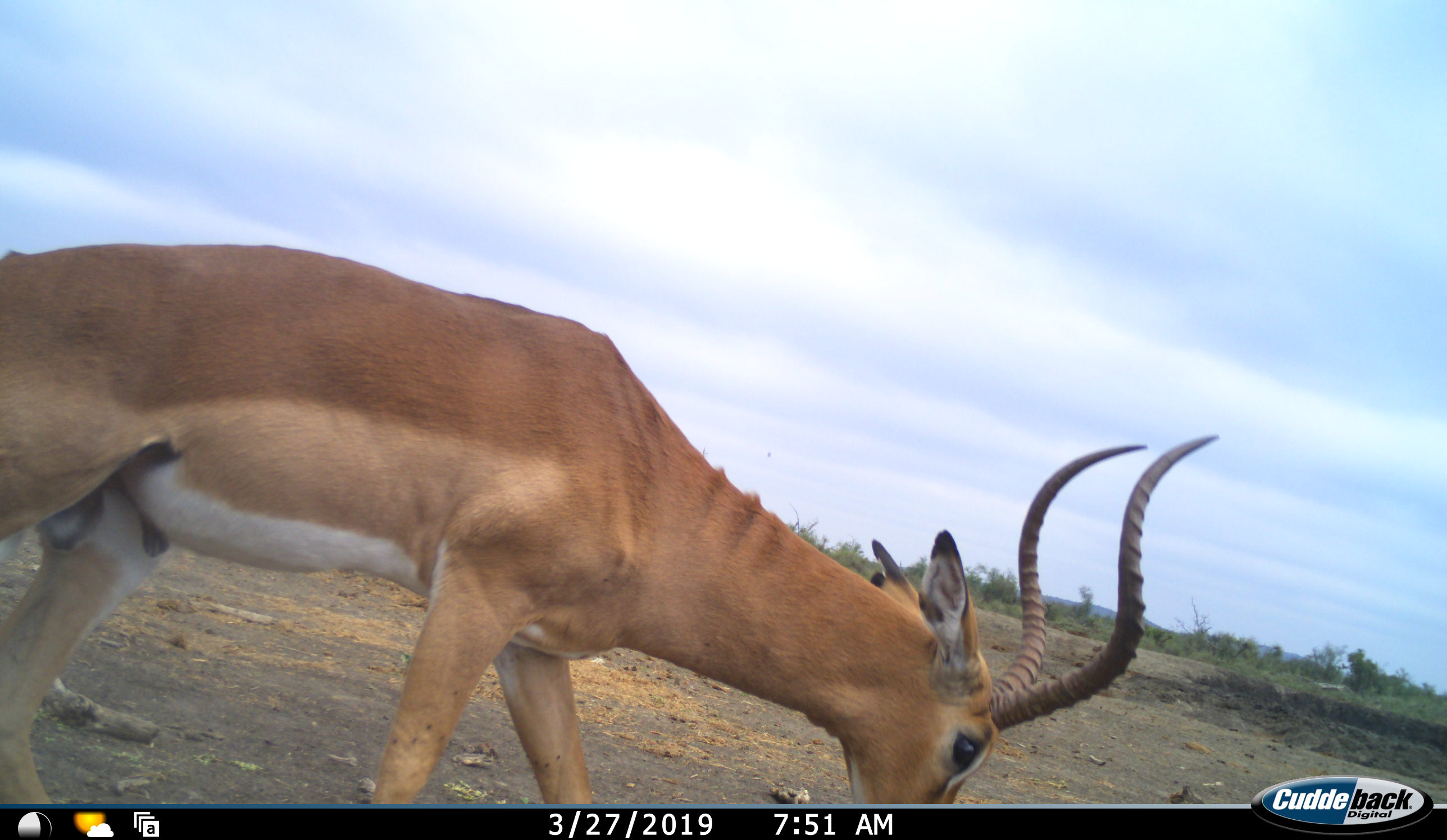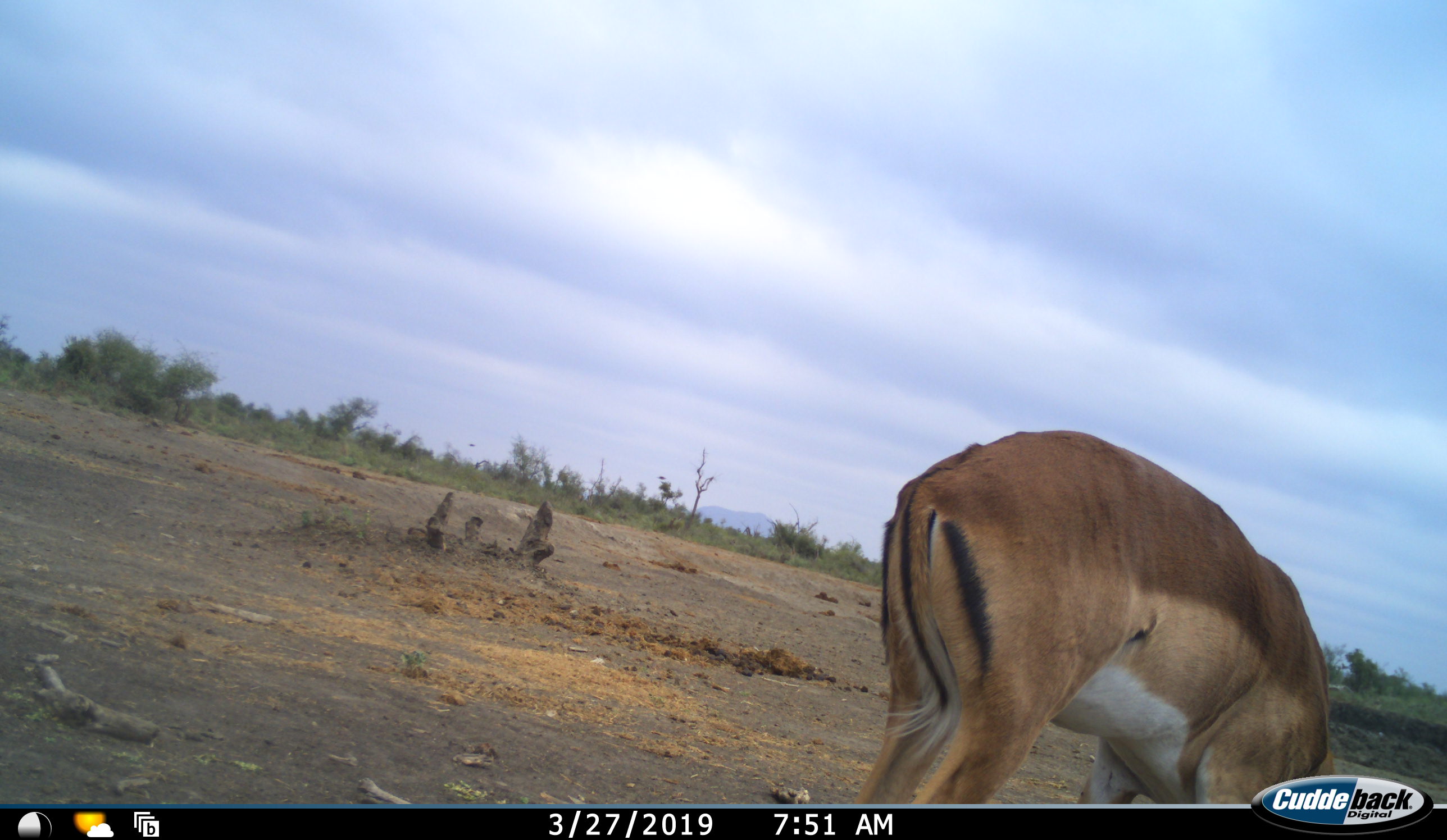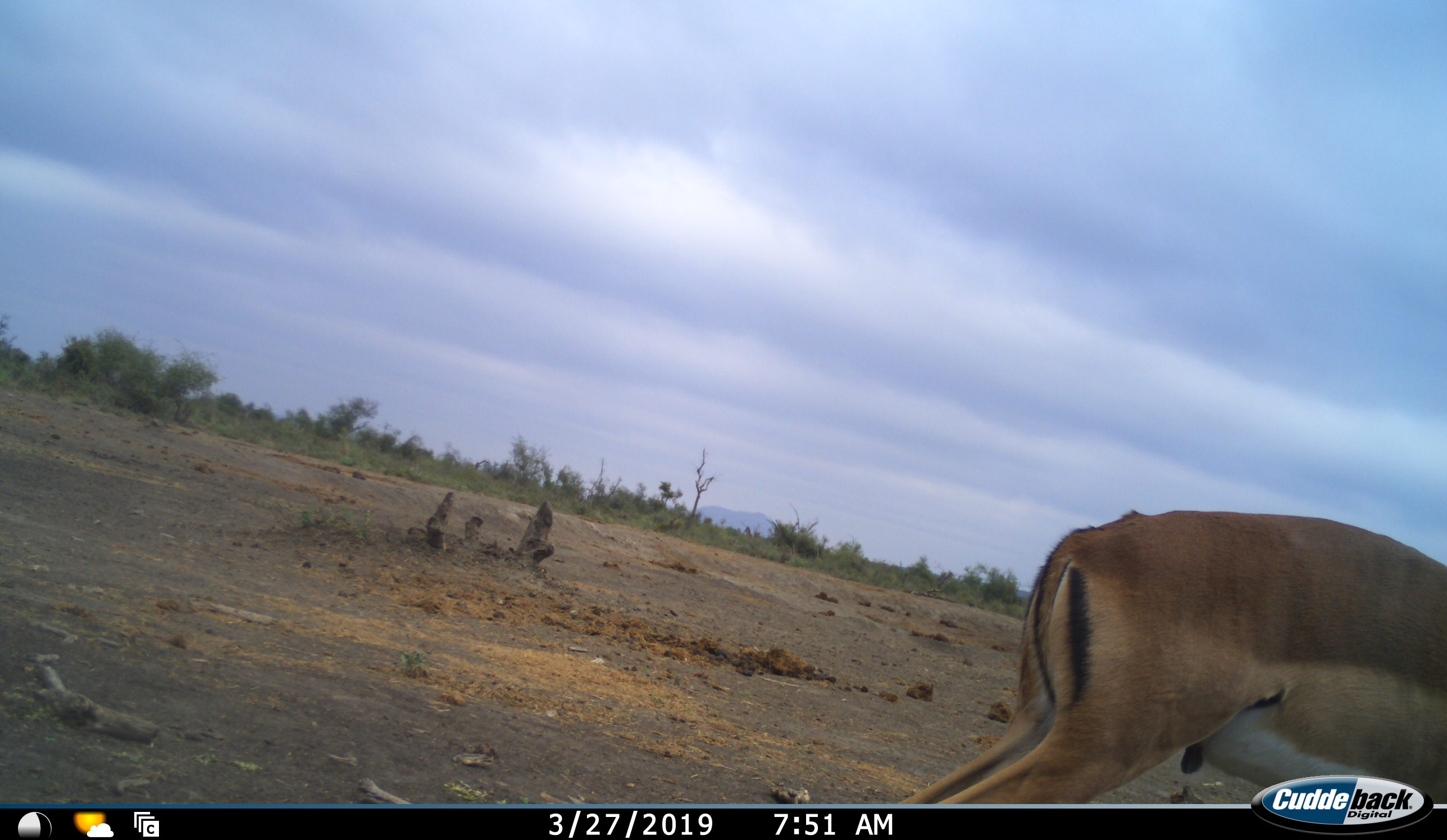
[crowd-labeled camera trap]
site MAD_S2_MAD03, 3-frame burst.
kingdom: Animalia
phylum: Chordata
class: Mammalia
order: Artiodactyla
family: Bovidae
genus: Aepyceros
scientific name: Aepyceros melampus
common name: impala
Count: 1.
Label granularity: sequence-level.